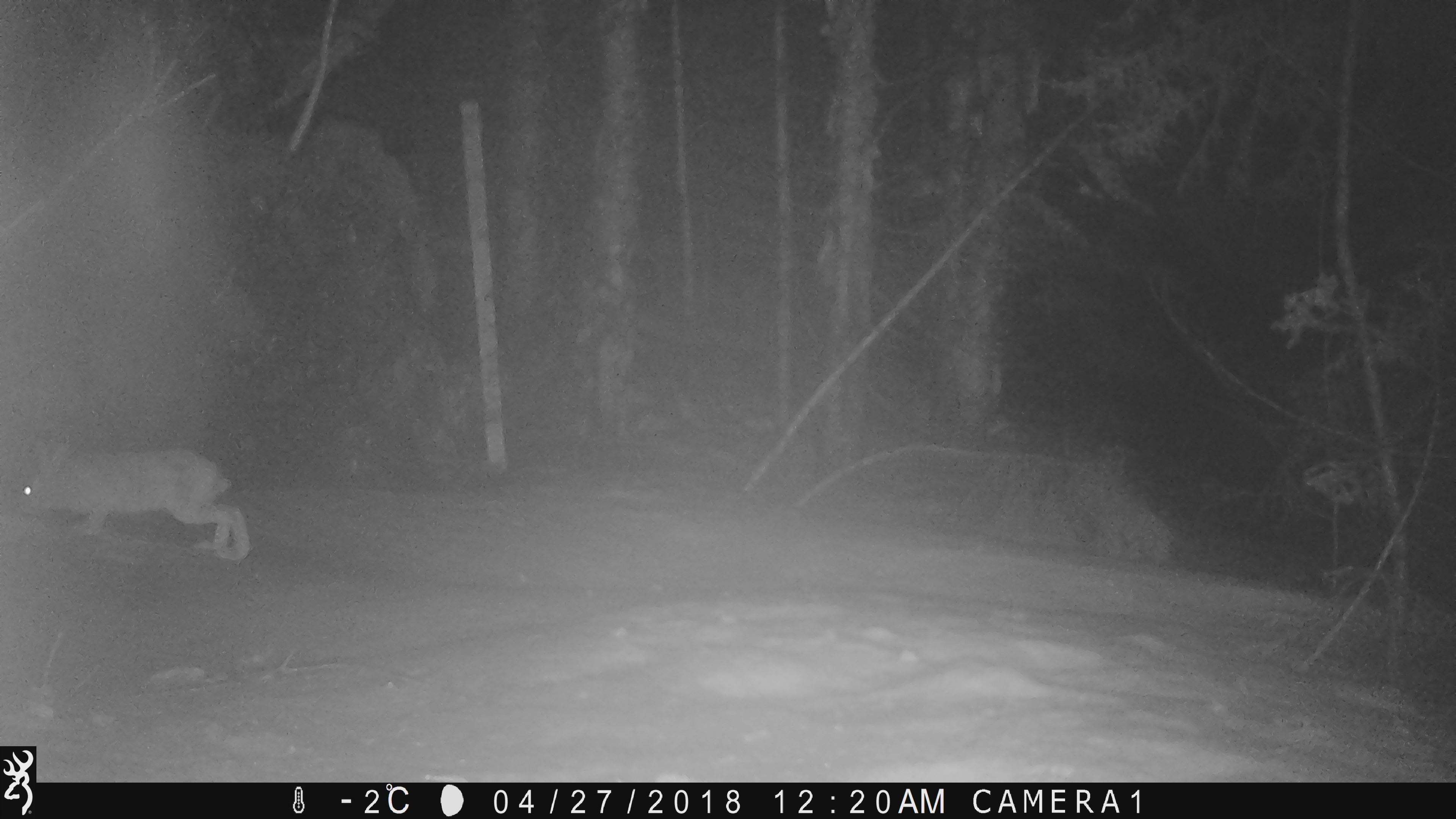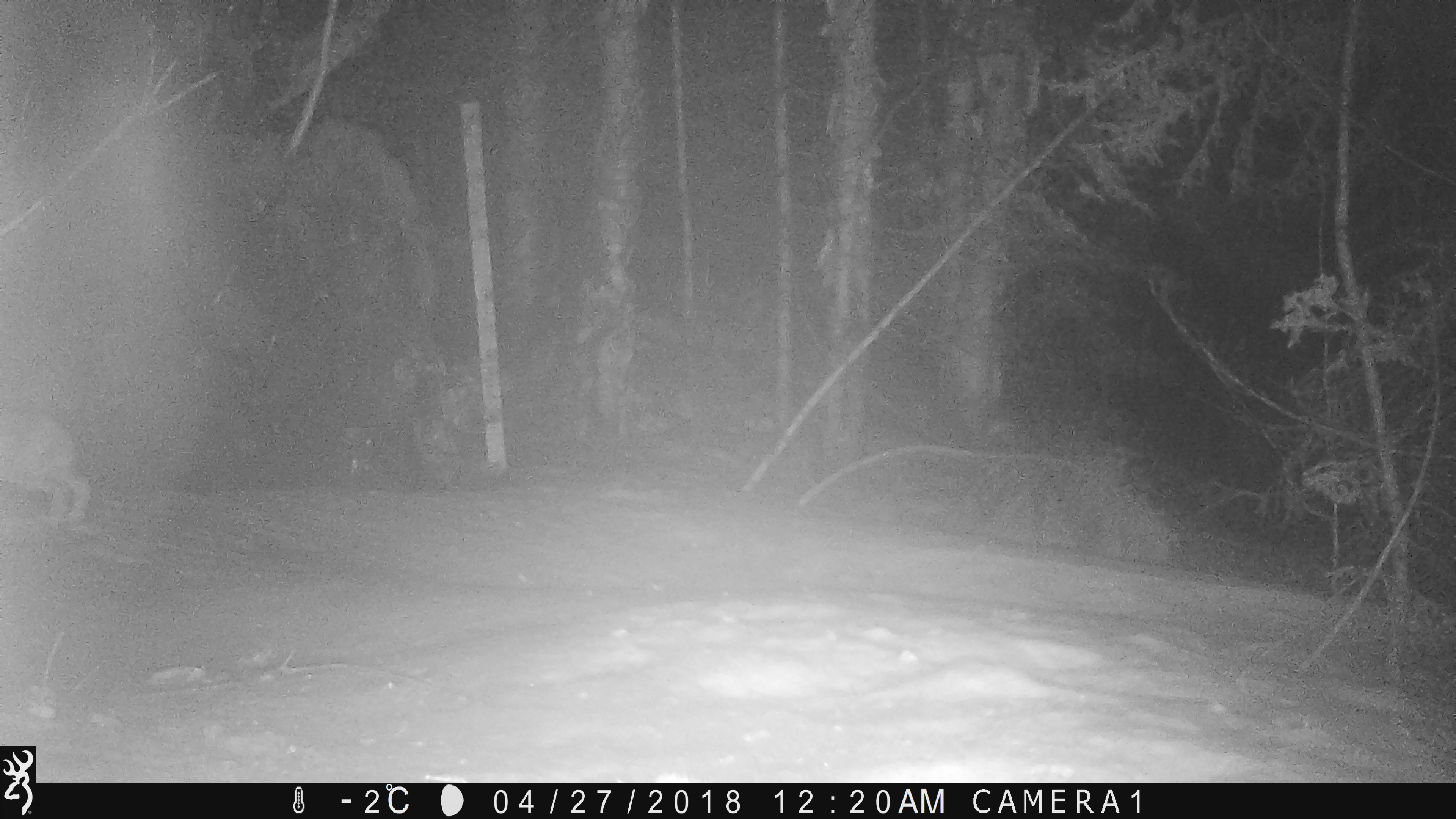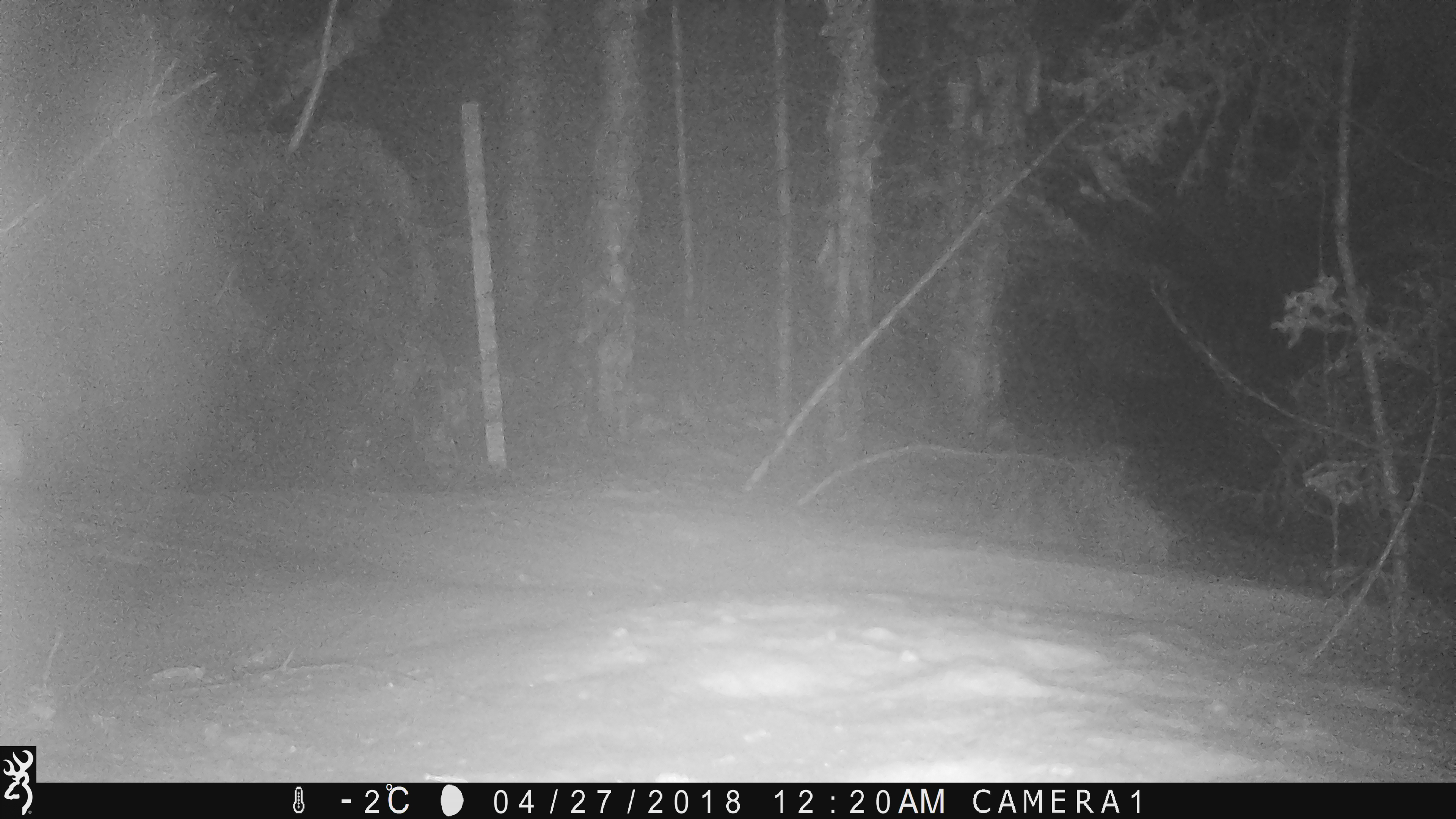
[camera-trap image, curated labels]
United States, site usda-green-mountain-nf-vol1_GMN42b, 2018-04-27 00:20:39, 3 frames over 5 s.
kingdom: Animalia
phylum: Chordata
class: Mammalia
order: Lagomorpha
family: Leporidae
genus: Lepus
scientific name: Lepus americanus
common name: snowshoe hare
Snowshoe hare (Lepus americanus).